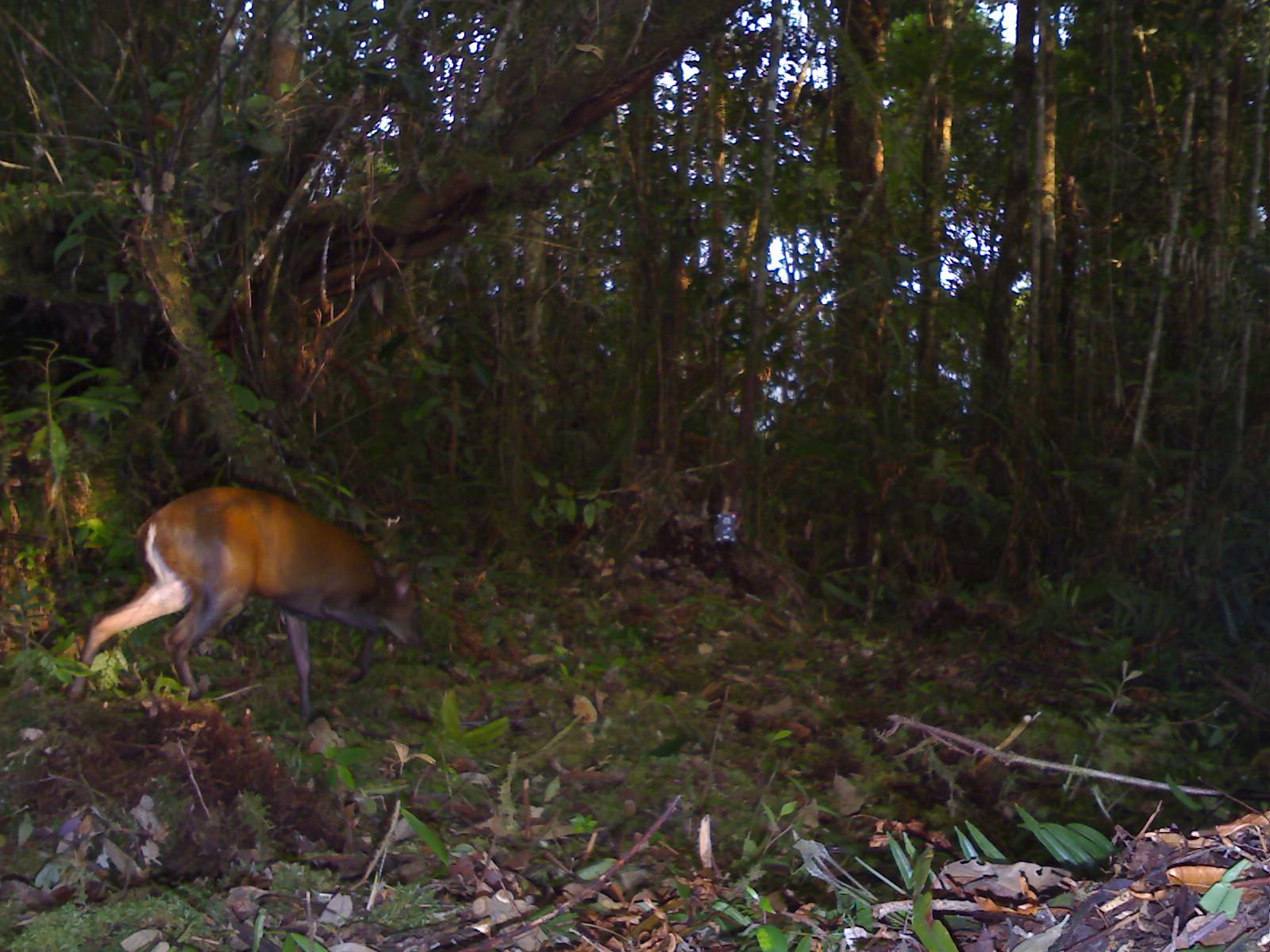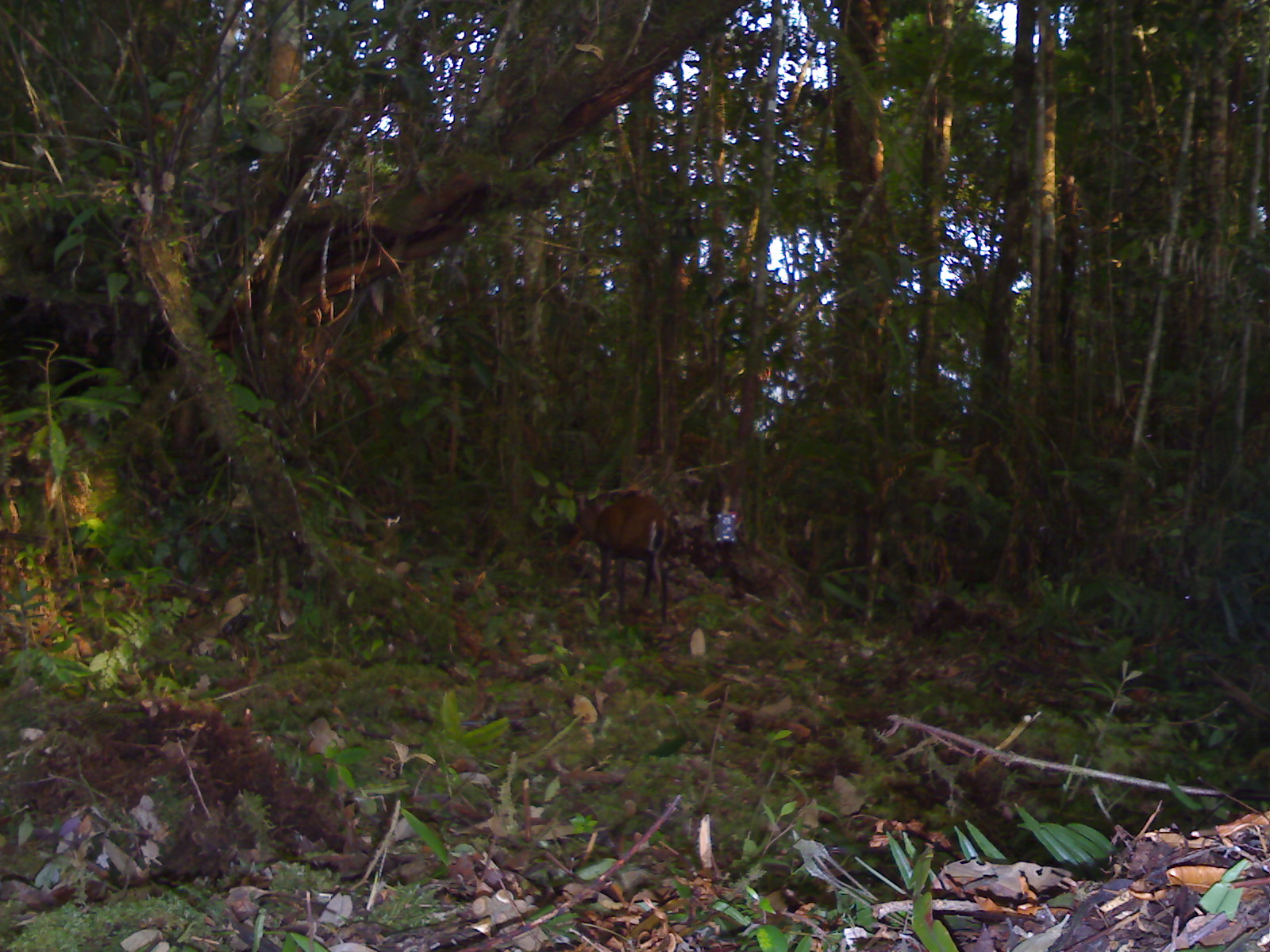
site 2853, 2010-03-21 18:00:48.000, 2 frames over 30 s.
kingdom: Animalia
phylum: Chordata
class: Mammalia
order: Artiodactyla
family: Cervidae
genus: Muntiacus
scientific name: Muntiacus muntjak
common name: southern red muntjac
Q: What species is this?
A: Muntiacus muntjak (southern red muntjac).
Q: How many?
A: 1.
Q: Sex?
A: Female.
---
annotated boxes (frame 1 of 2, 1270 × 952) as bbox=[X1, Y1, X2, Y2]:
muntiacus muntjak: bbox=[64, 482, 431, 725]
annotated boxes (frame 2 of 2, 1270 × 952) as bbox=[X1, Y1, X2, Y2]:
muntiacus muntjak: bbox=[566, 490, 671, 625]